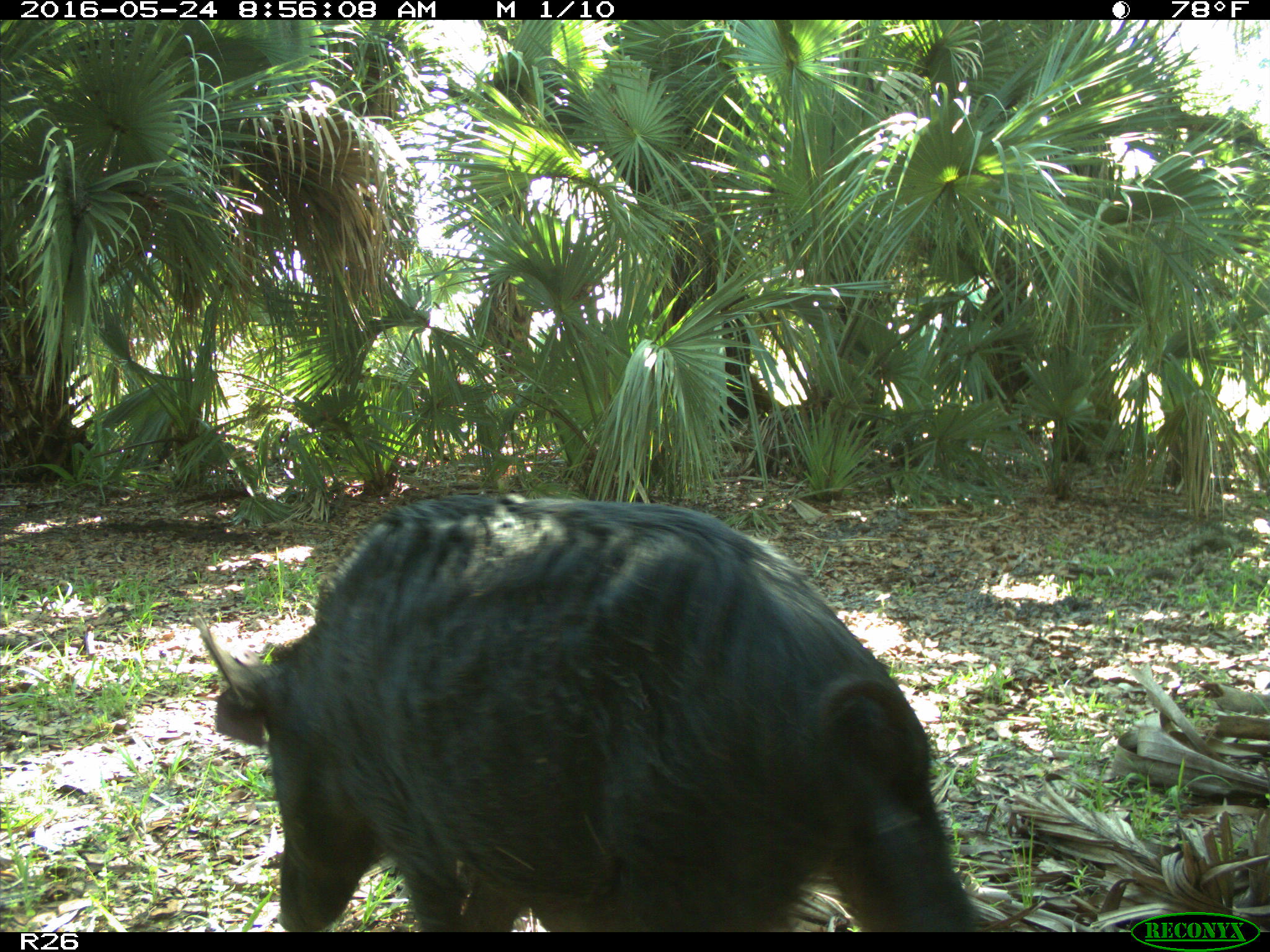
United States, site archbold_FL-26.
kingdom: Animalia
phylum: Chordata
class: Mammalia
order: Artiodactyla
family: Suidae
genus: Sus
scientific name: Sus scrofa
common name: wild boar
Sus scrofa (wild boar).